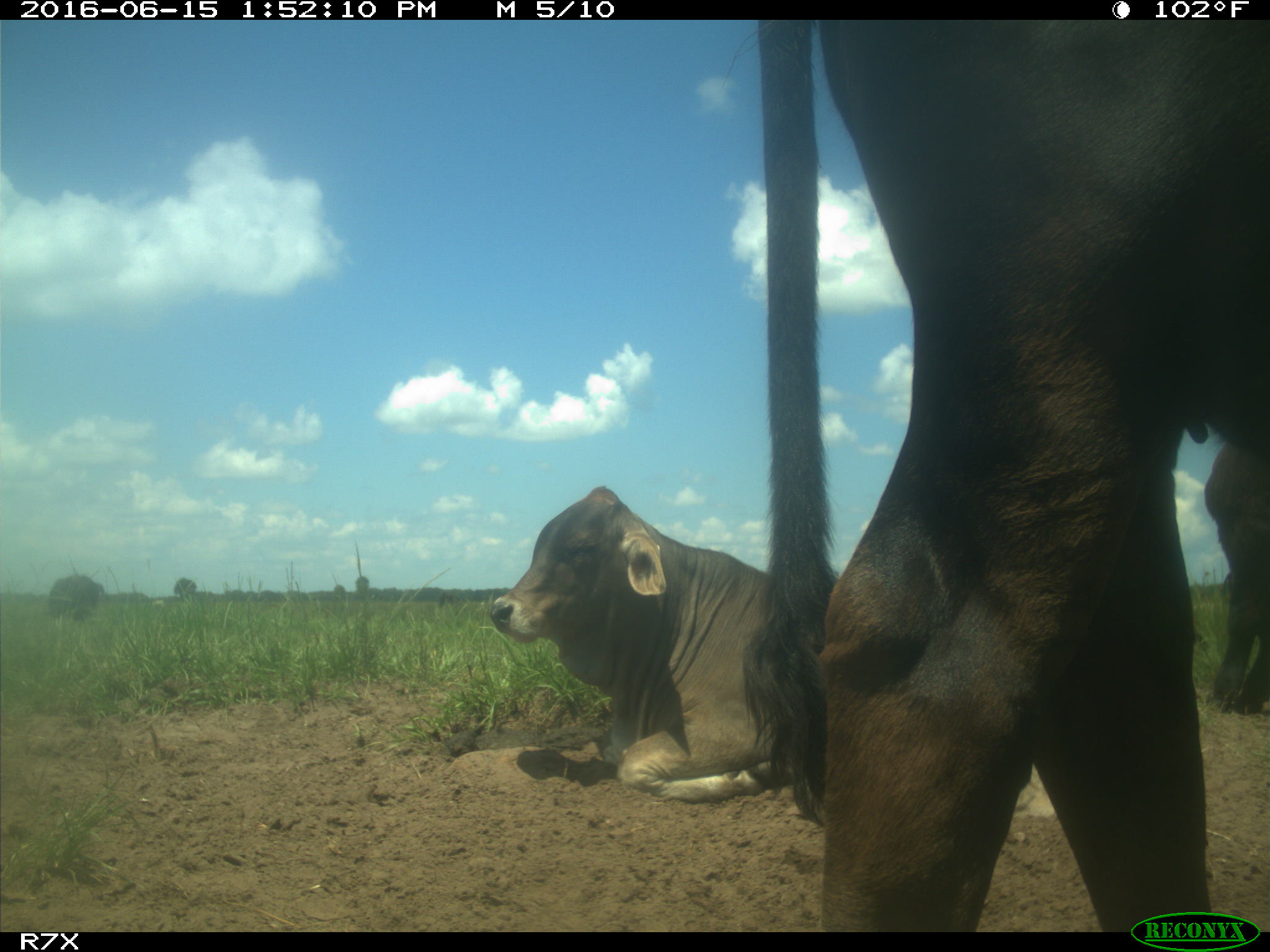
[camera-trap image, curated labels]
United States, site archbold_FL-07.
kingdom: Animalia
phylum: Chordata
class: Mammalia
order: Artiodactyla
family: Bovidae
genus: Bos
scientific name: Bos taurus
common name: domestic cow